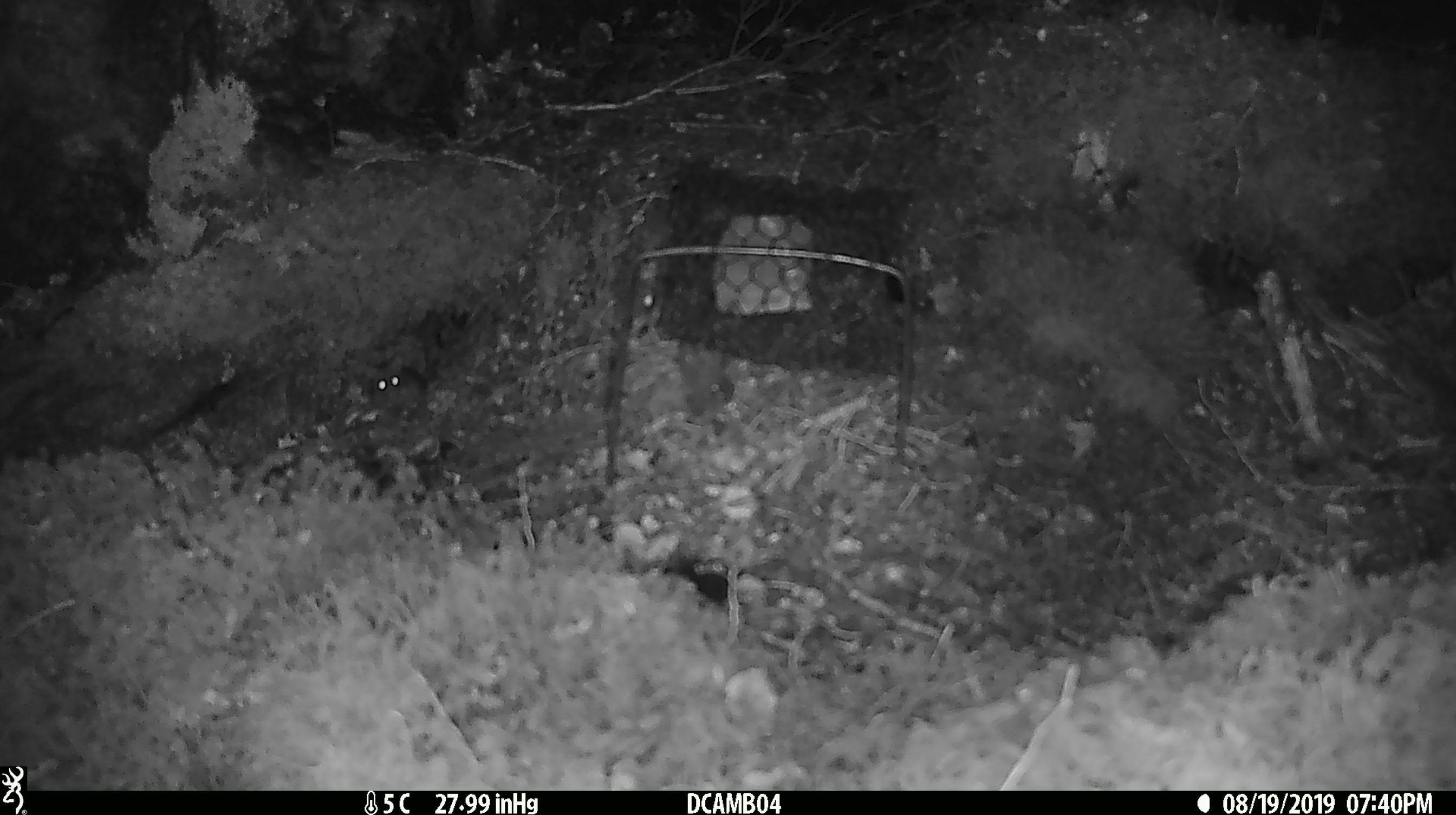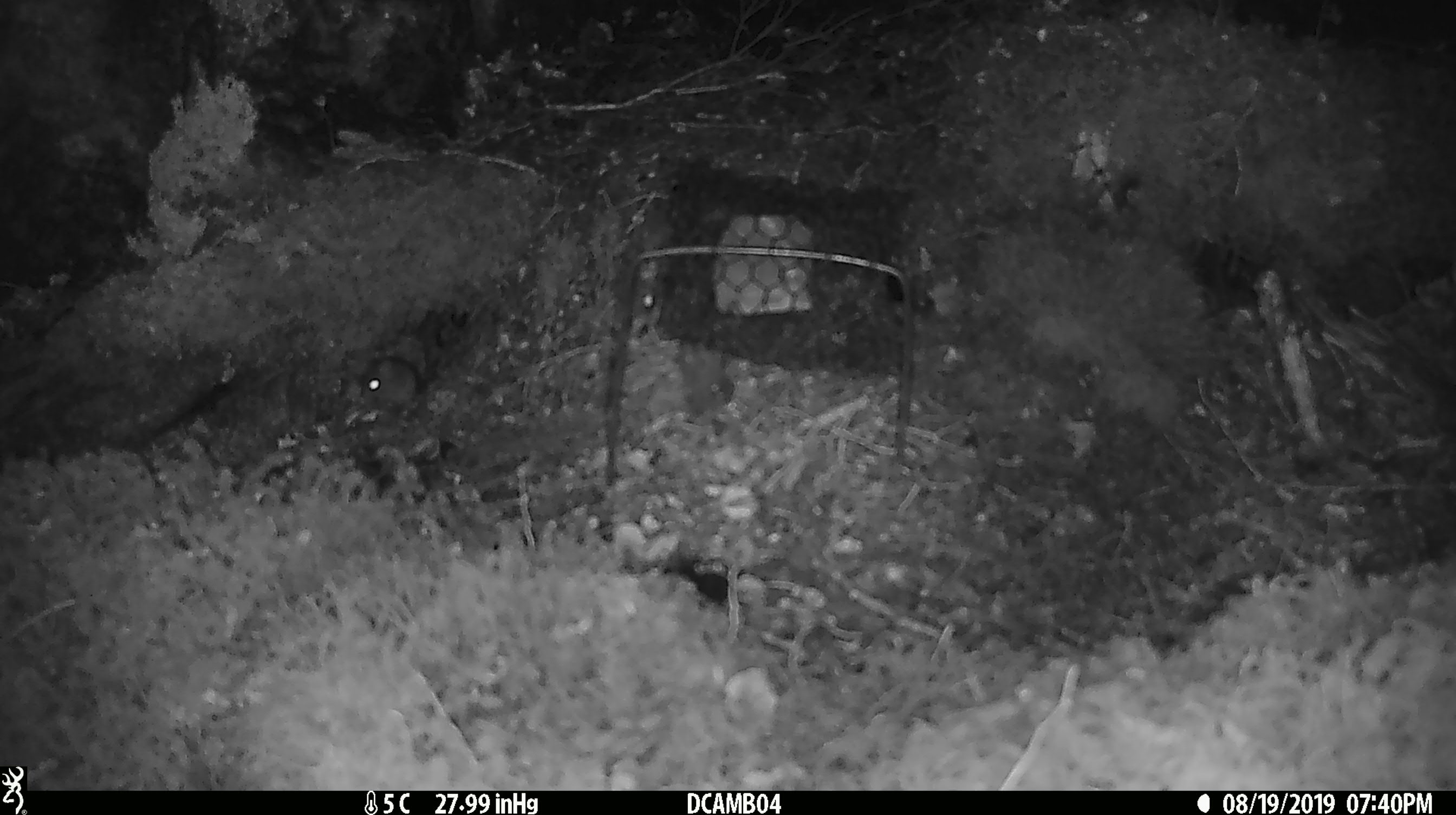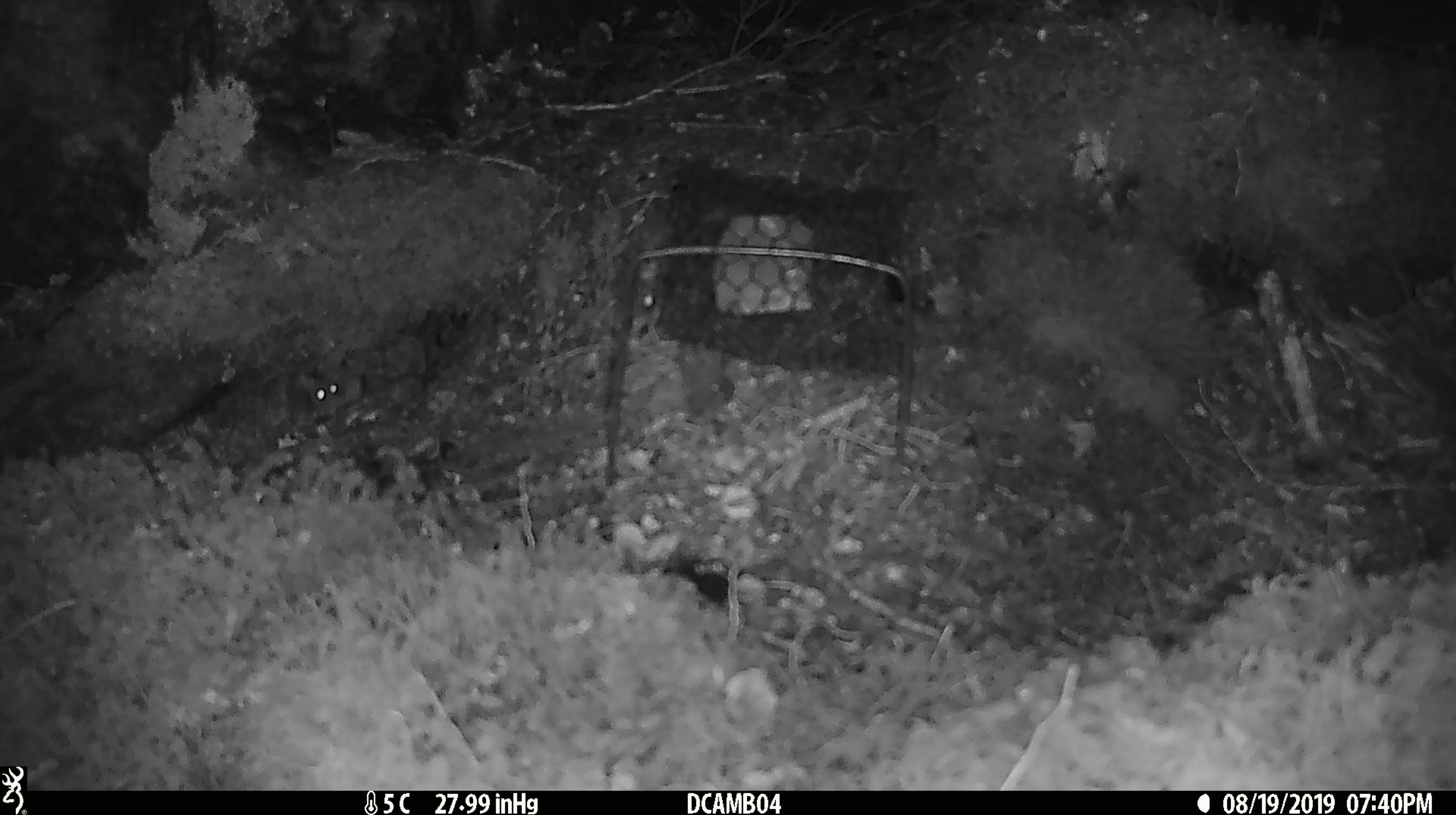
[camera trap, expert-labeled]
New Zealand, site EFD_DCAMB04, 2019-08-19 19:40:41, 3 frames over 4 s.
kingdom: Animalia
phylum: Chordata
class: Mammalia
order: Rodentia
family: Muridae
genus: Mus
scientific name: Mus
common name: mouse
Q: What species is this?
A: Mouse (Mus).